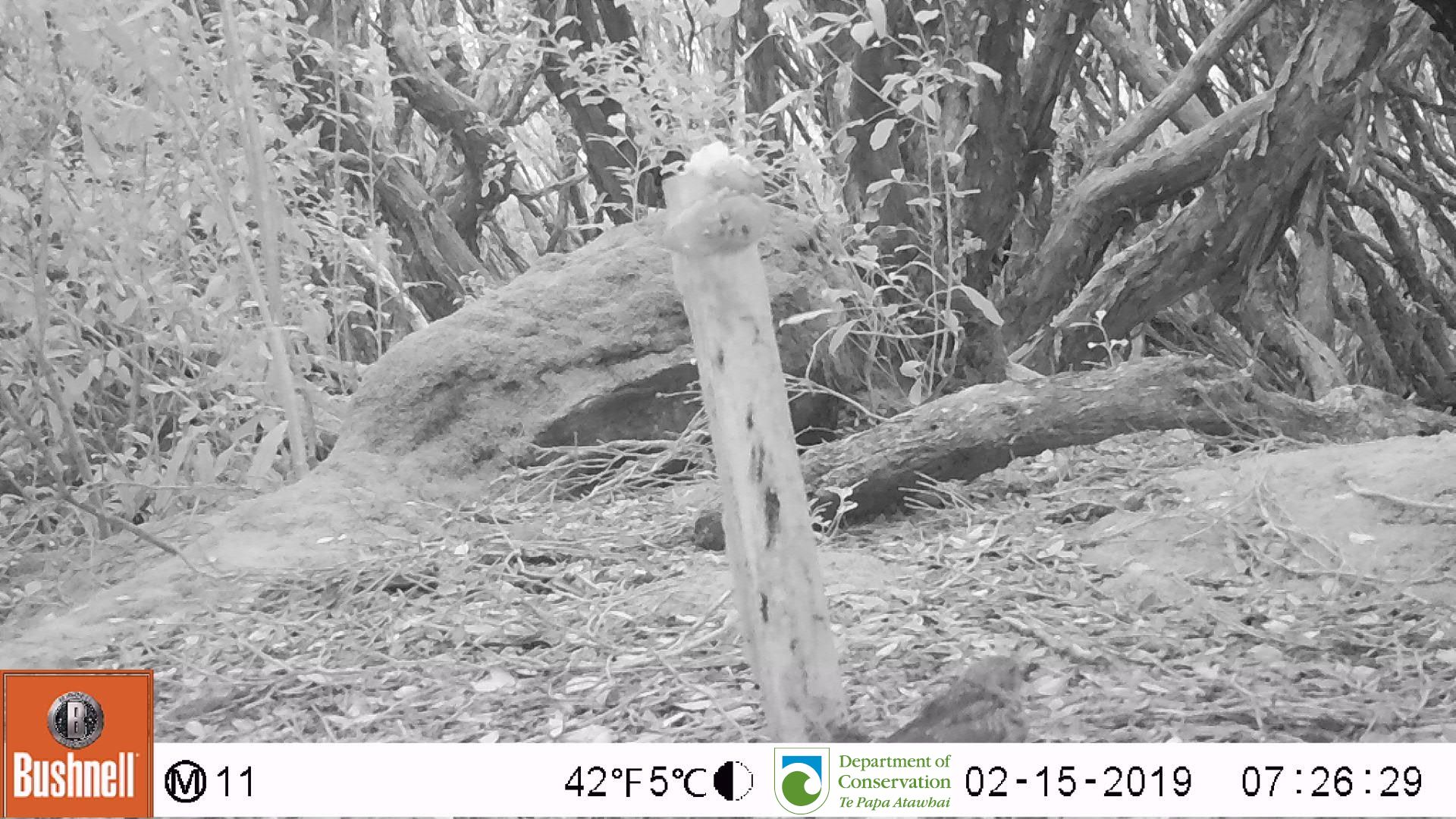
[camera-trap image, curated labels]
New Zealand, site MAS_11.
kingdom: Animalia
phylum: Chordata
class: Aves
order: Passeriformes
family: Turdidae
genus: Turdus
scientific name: Turdus philomelos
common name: song thrush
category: thrush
Thrush (song thrush) (Turdus philomelos).